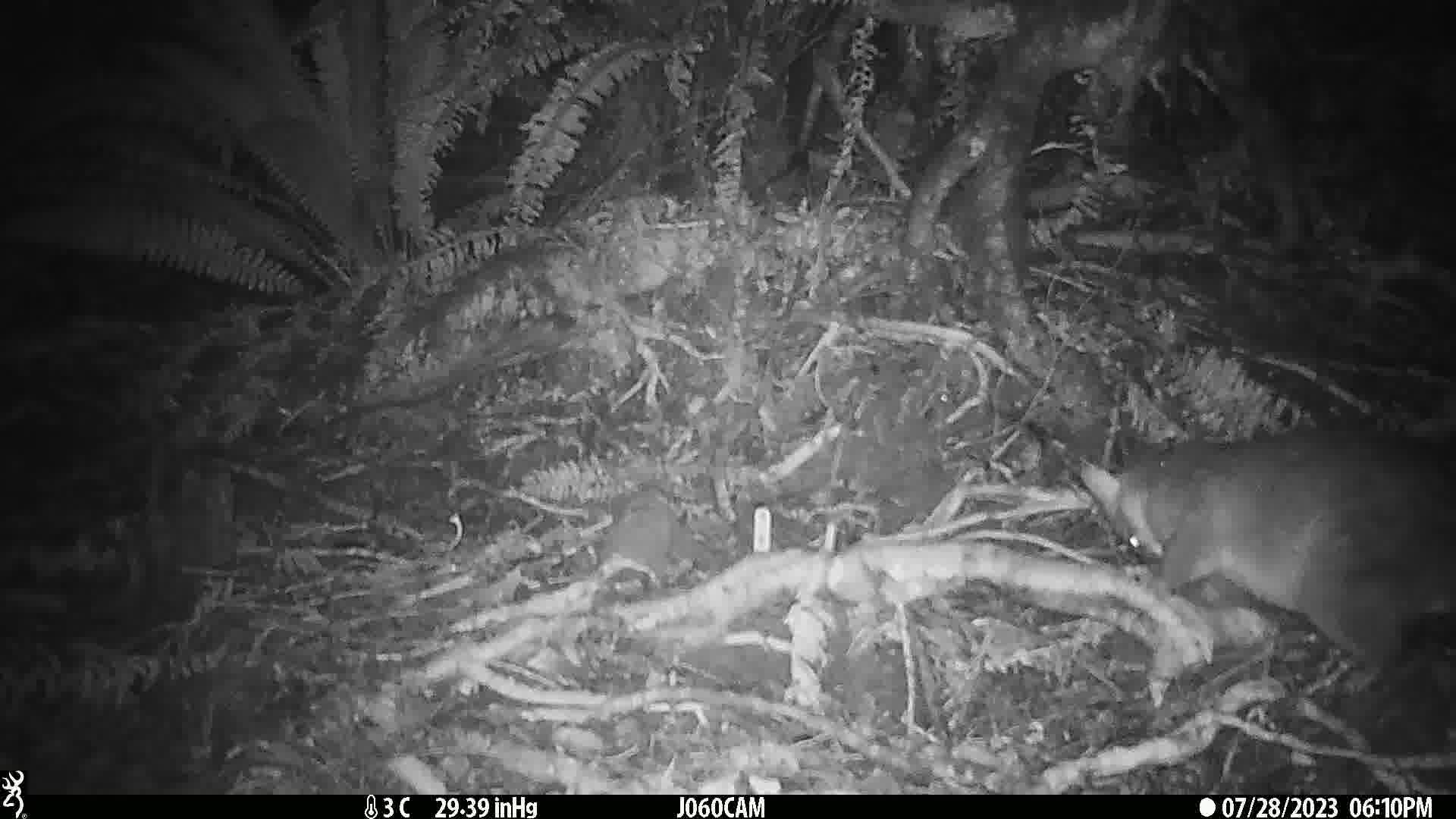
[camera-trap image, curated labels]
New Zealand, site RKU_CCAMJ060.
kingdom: Animalia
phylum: Chordata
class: Mammalia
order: Diprotodontia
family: Phalangeridae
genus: Trichosurus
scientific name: Trichosurus vulpecula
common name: common brushtail possum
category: possum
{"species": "possum (common brushtail possum) (Trichosurus vulpecula)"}